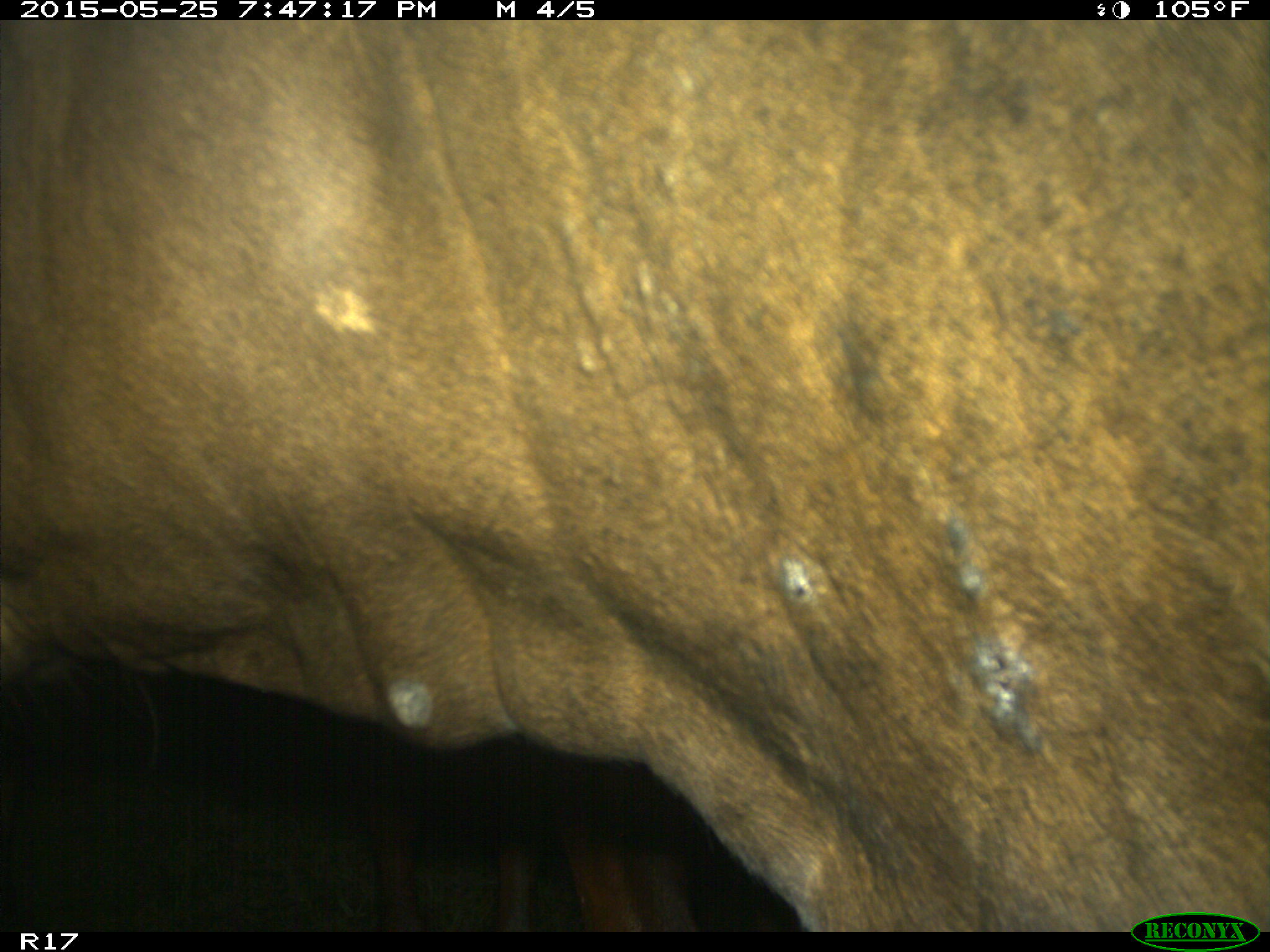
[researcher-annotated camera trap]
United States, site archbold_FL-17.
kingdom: Animalia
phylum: Chordata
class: Mammalia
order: Artiodactyla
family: Bovidae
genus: Bos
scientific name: Bos taurus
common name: domestic cow